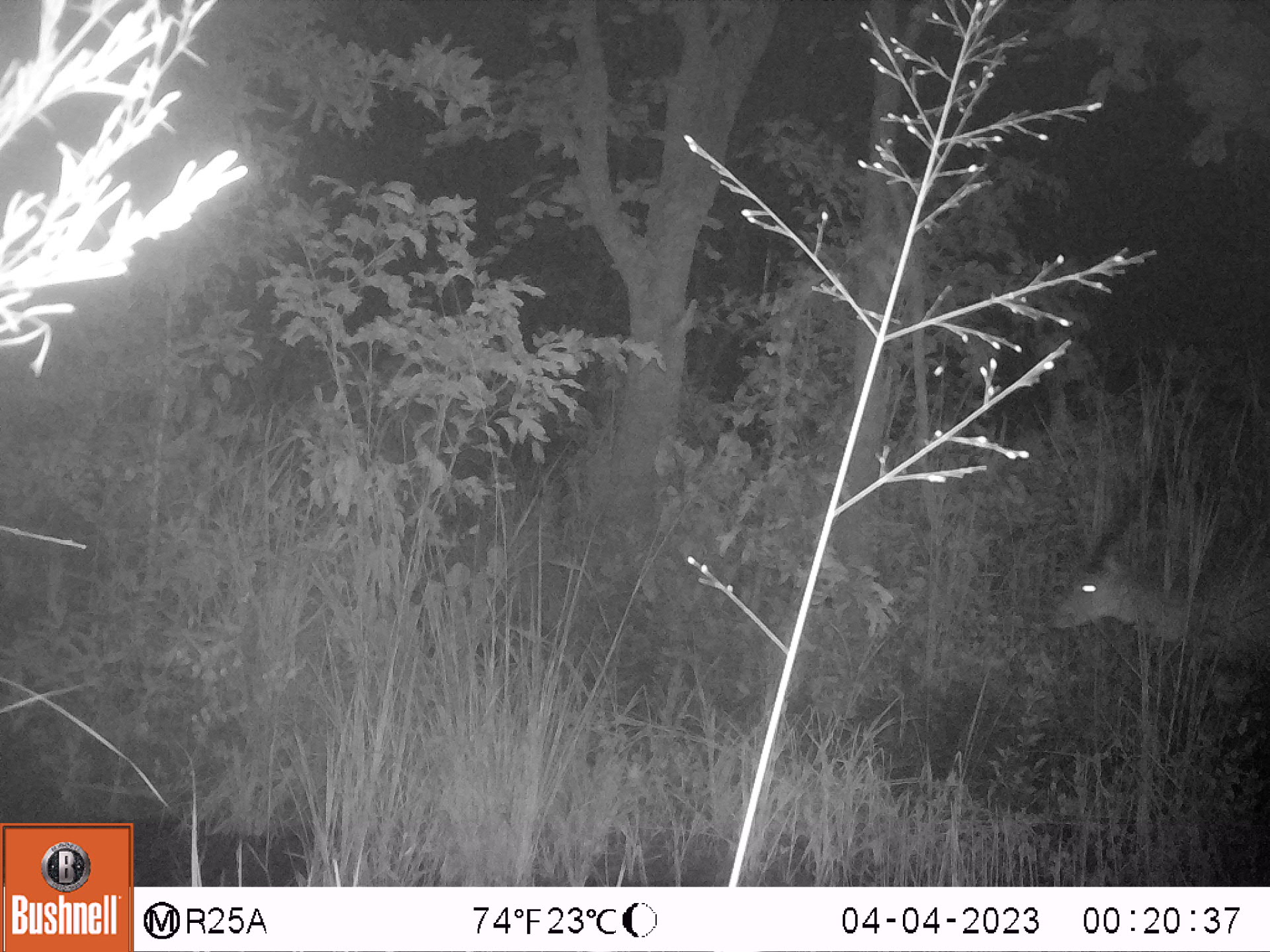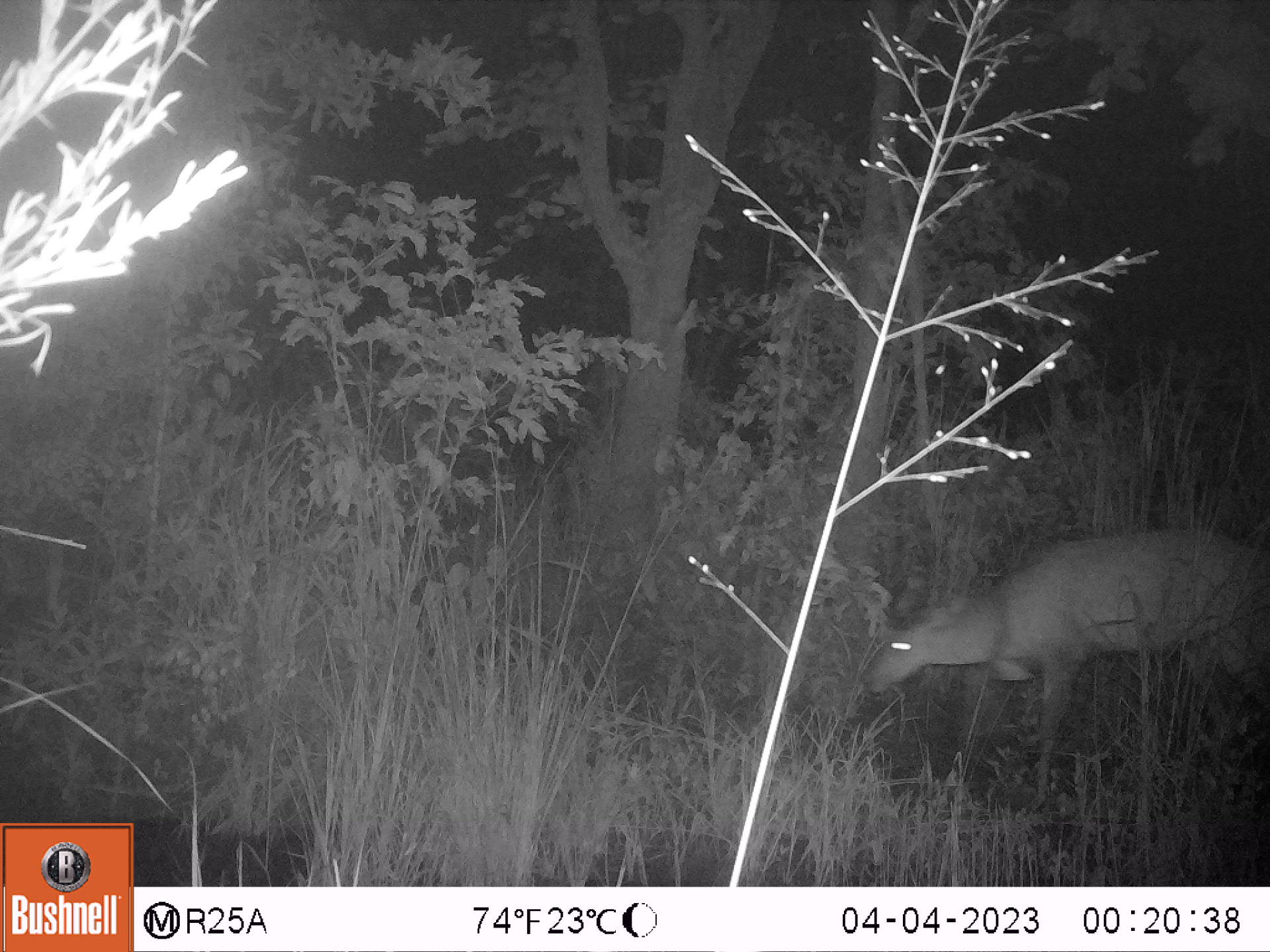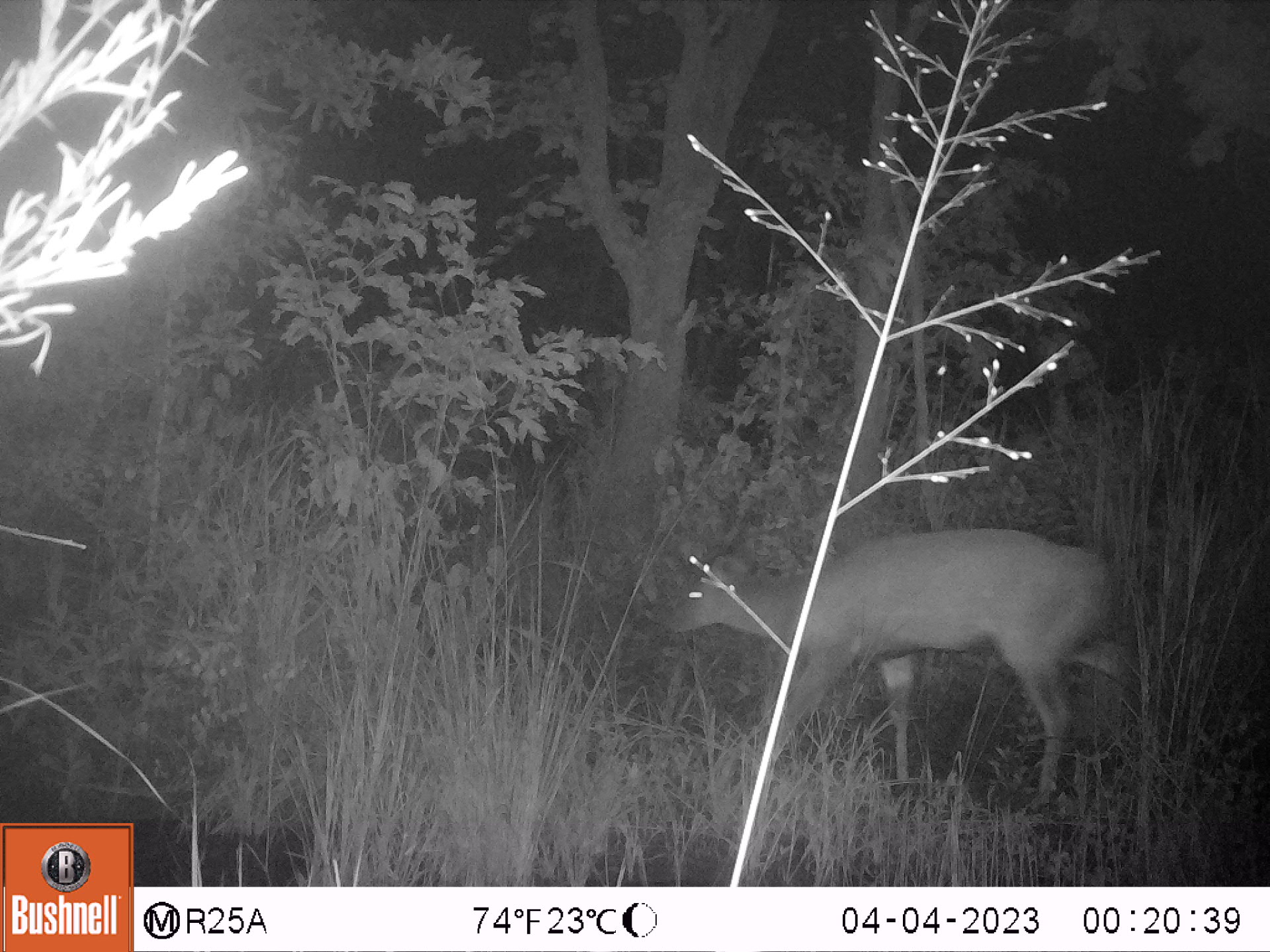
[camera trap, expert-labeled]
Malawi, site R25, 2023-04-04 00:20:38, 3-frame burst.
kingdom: Animalia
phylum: Chordata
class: Mammalia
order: Artiodactyla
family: Bovidae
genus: Tragelaphus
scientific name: Tragelaphus sylvaticus sylvaticus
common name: cape bushbuck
Cape bushbuck (Tragelaphus sylvaticus sylvaticus), count 1.